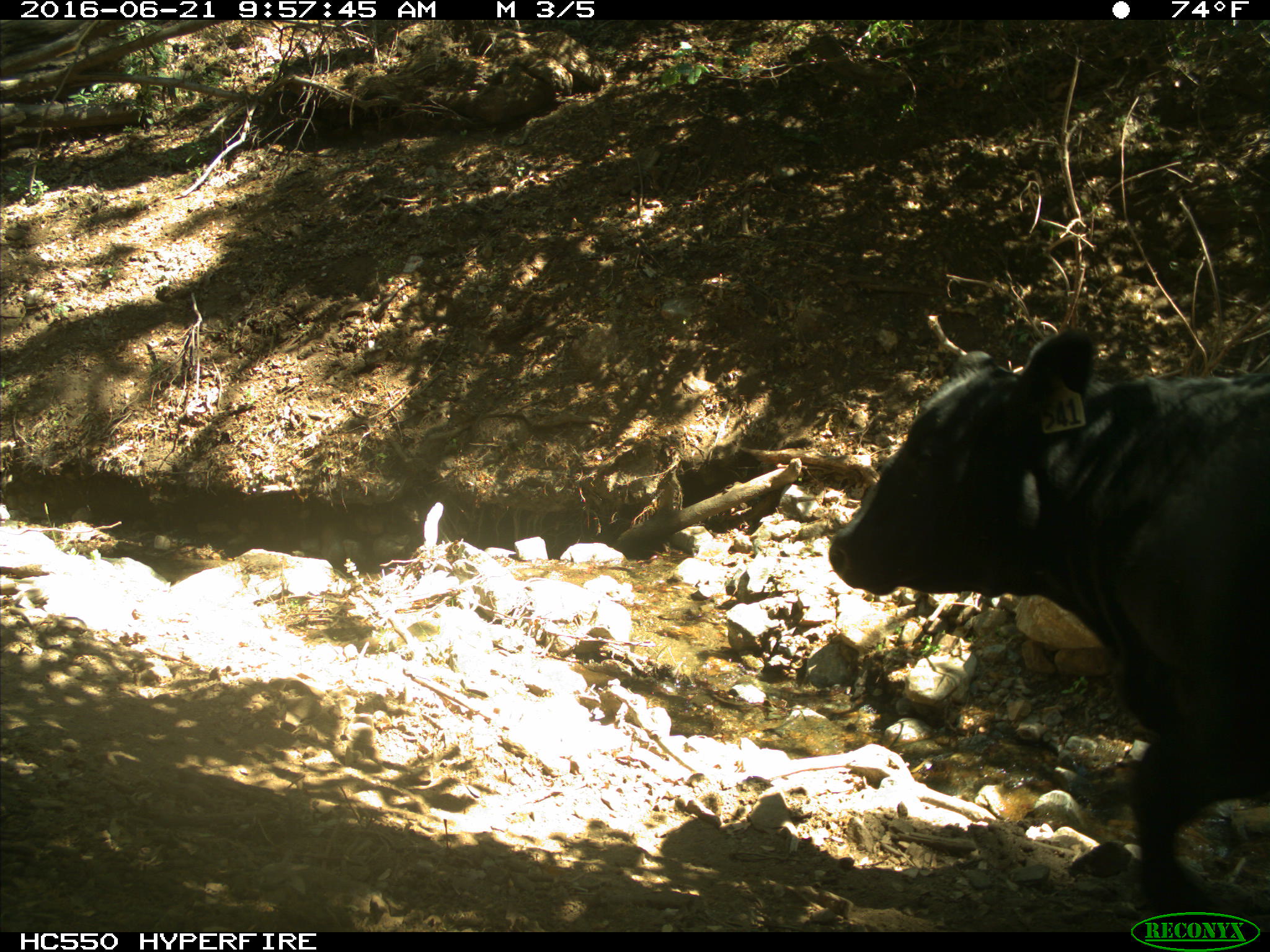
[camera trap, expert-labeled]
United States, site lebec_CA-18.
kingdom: Animalia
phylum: Chordata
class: Mammalia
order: Artiodactyla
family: Bovidae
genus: Bos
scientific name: Bos taurus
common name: domestic cow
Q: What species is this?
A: Bos taurus (domestic cow).